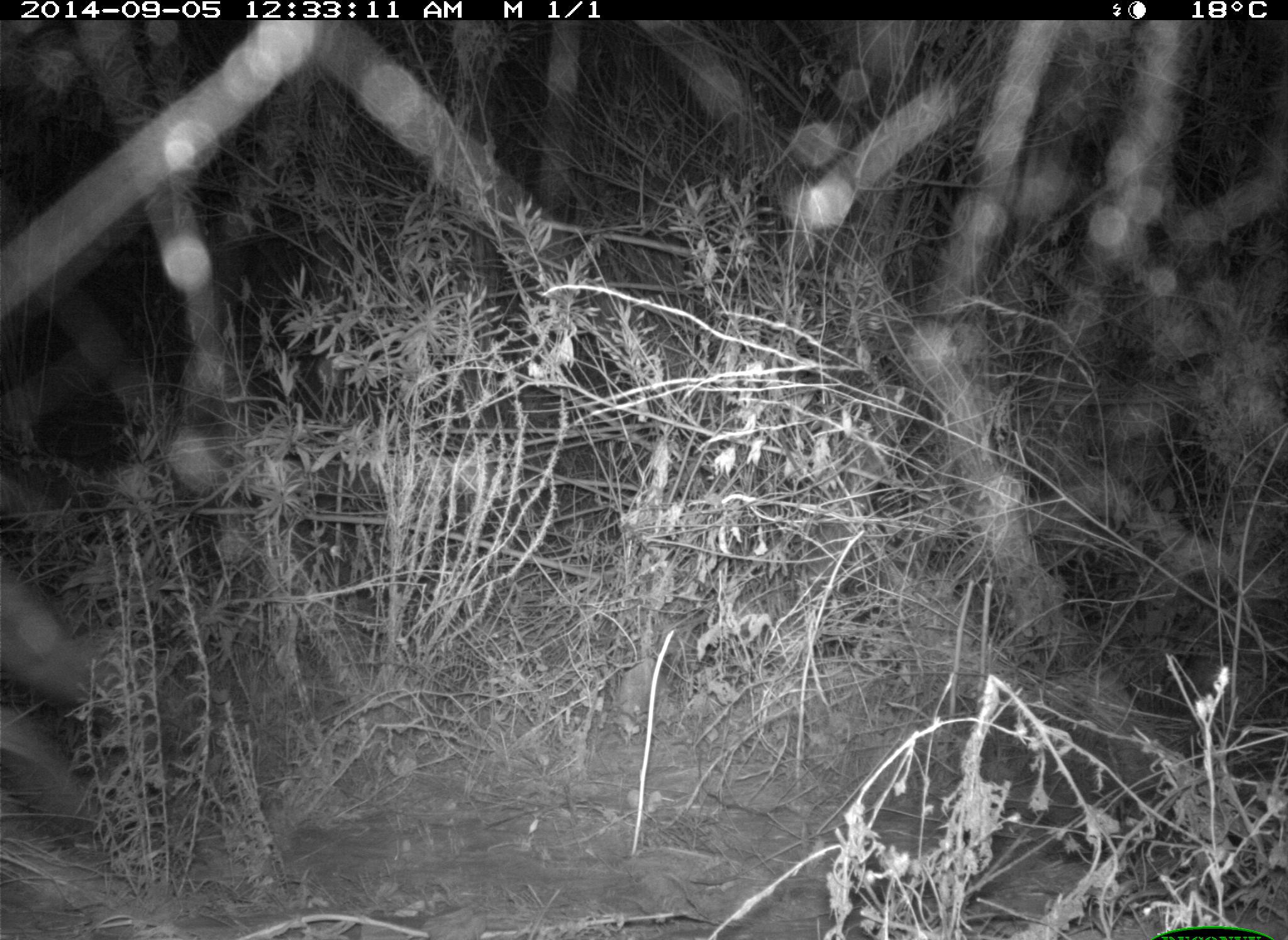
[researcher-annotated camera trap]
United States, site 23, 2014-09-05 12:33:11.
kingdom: Animalia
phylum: Chordata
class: Mammalia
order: Carnivora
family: Canidae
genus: Canis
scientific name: Canis latrans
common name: coyote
Coyote (Canis latrans).